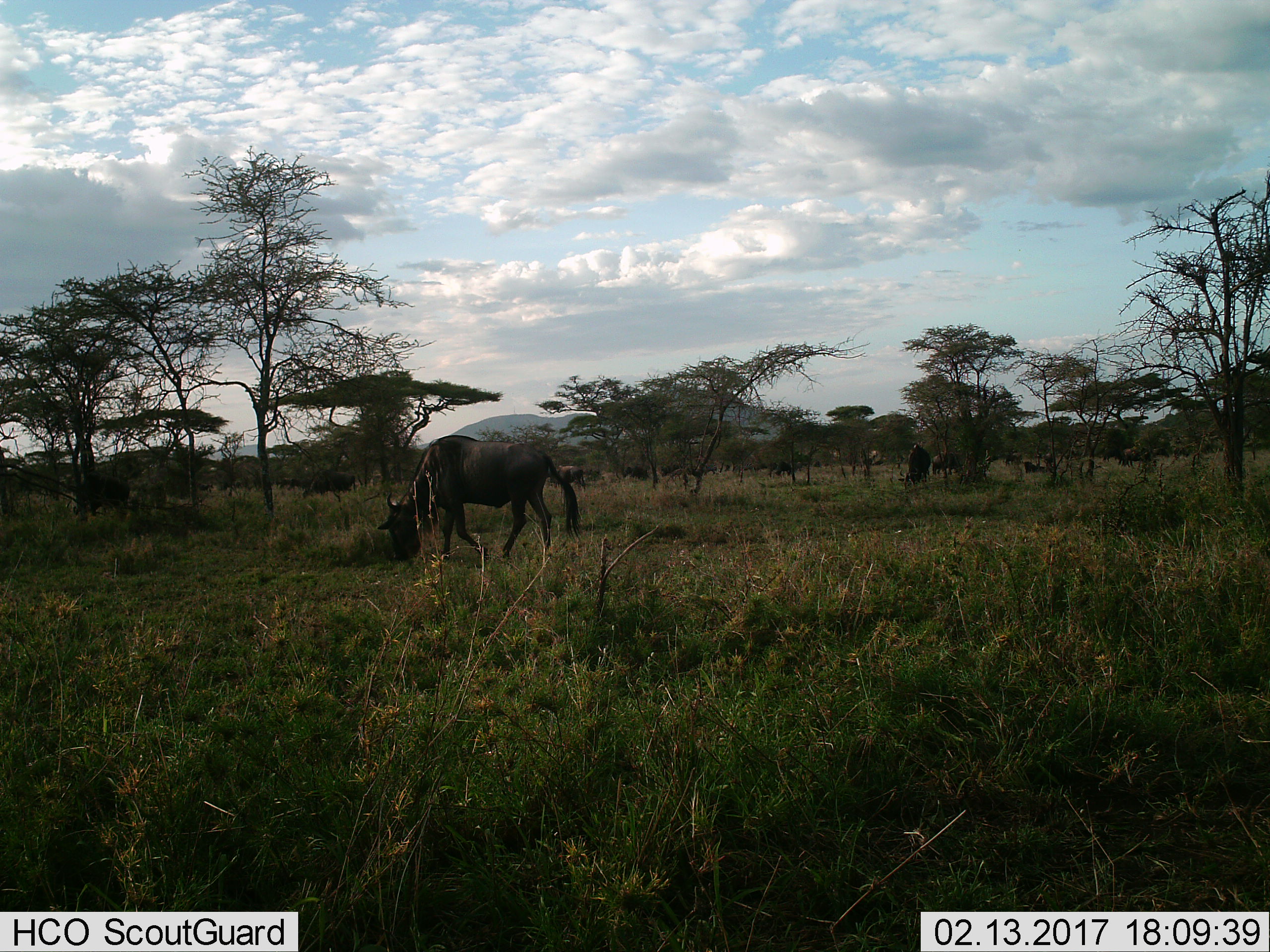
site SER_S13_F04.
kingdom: Animalia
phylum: Chordata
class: Mammalia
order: Artiodactyla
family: Bovidae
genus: Connochaetes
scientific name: Connochaetes taurinus taurinus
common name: blue wildebeest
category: wildebeestblue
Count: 11-50.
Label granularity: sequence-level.